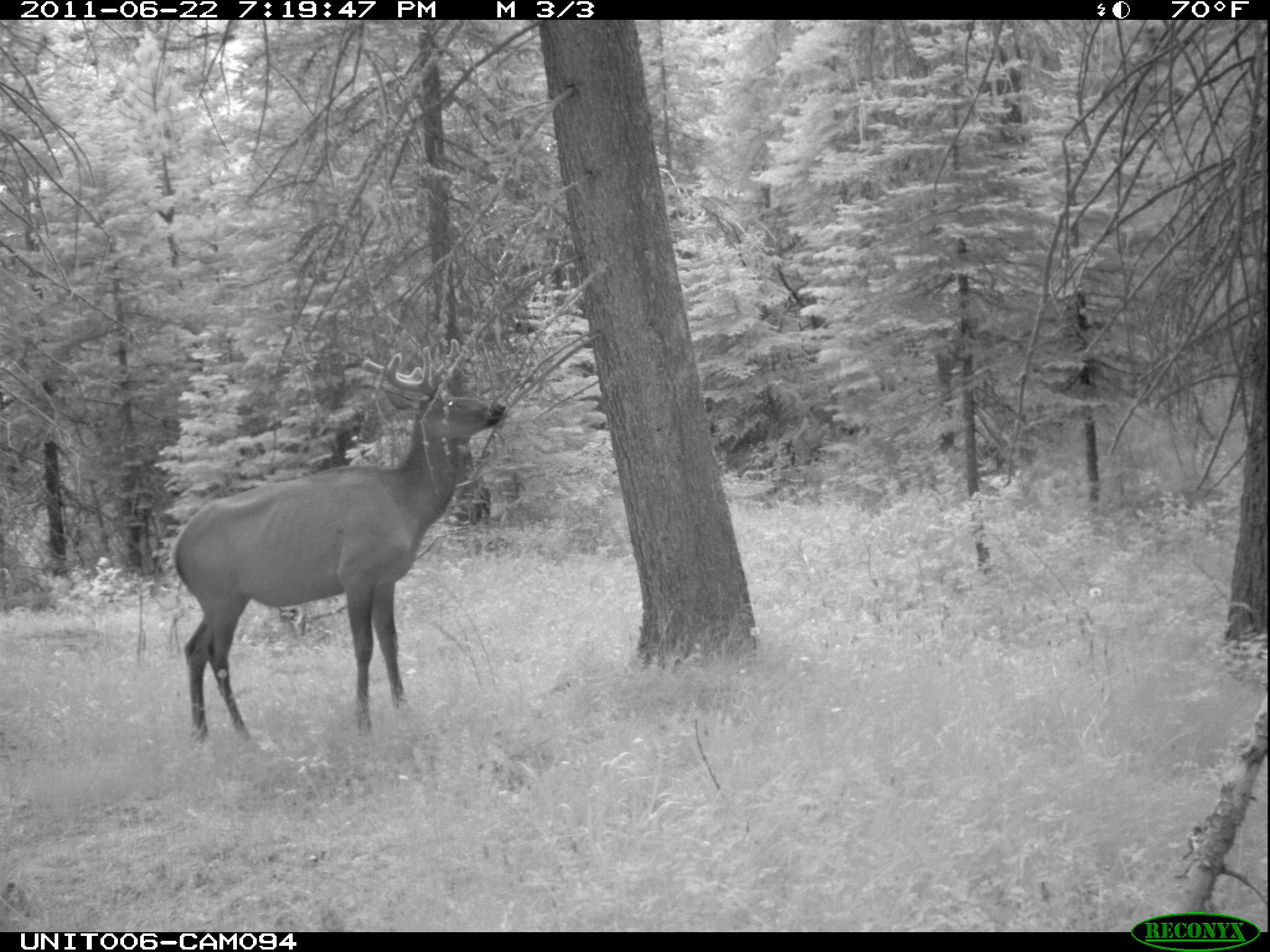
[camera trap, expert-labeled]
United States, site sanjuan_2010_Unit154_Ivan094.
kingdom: Animalia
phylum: Chordata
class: Mammalia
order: Artiodactyla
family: Cervidae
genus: Cervus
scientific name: Cervus elaphus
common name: red deer